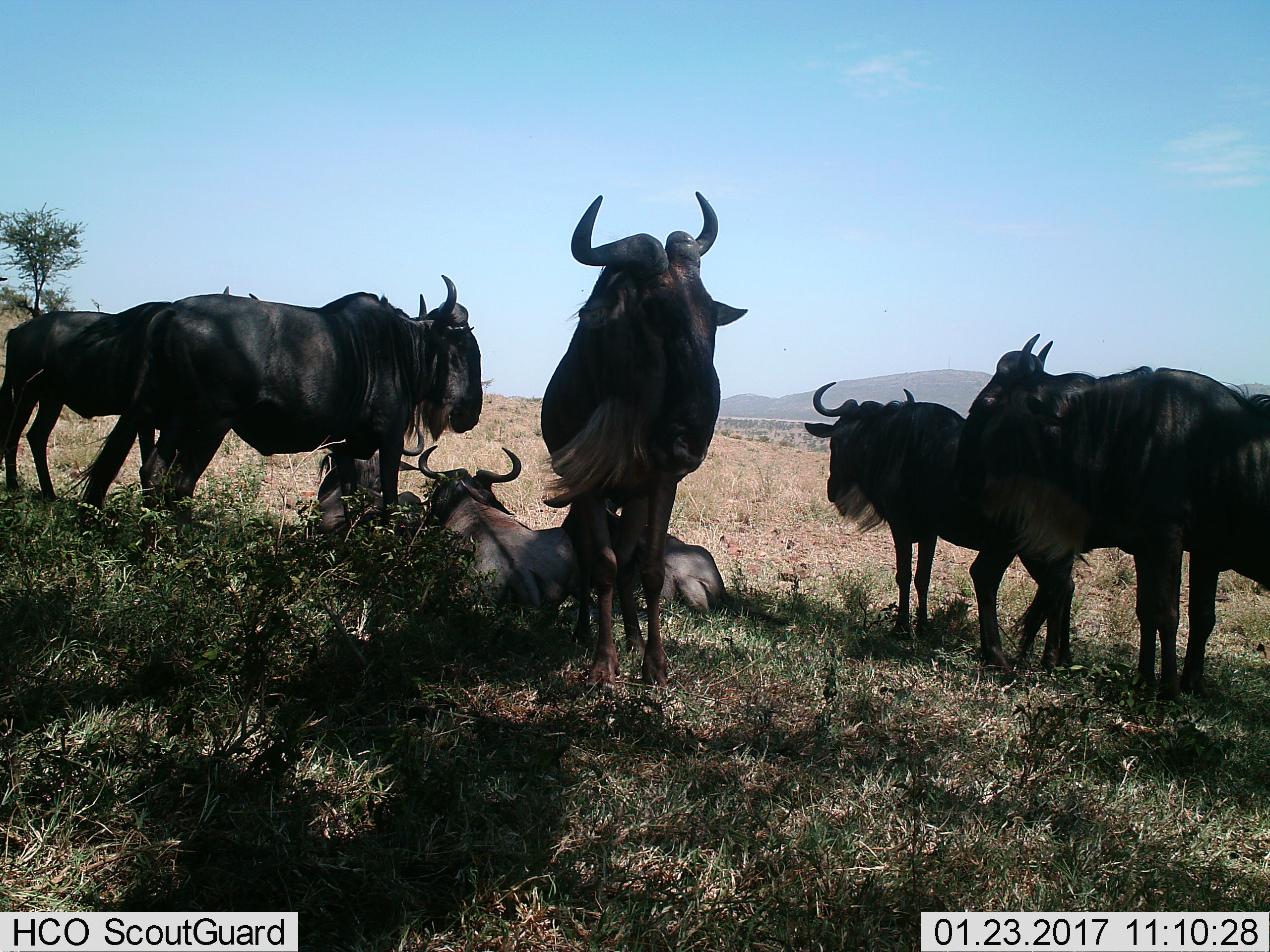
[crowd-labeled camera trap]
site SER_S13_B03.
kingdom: Animalia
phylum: Chordata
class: Mammalia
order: Artiodactyla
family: Bovidae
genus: Connochaetes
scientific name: Connochaetes taurinus taurinus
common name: blue wildebeest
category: wildebeestblue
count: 8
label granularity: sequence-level